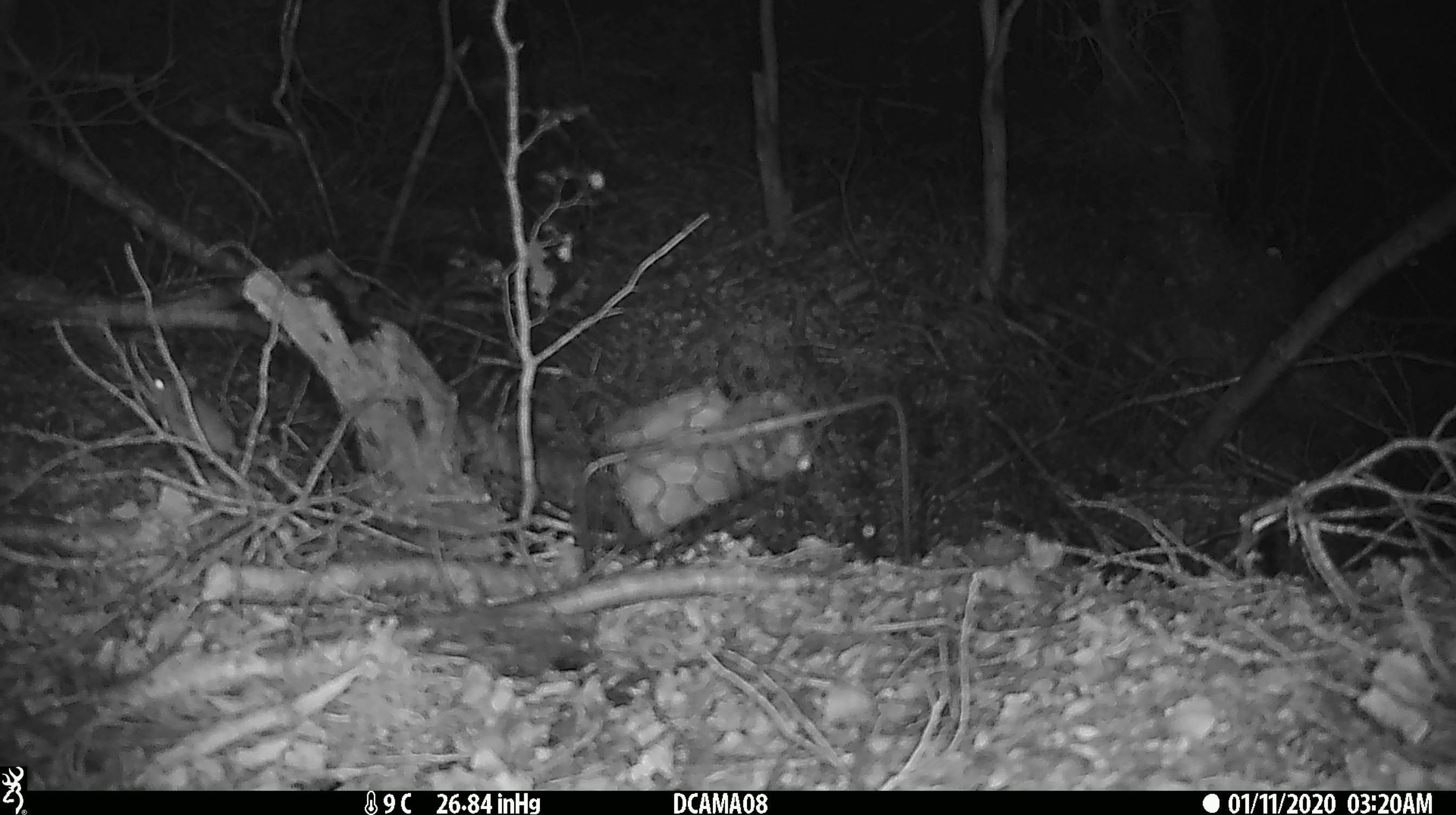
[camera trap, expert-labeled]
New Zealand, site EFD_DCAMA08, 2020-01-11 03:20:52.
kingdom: Animalia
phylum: Chordata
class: Mammalia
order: Rodentia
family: Muridae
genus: Mus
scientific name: Mus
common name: mouse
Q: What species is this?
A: Mouse (Mus).